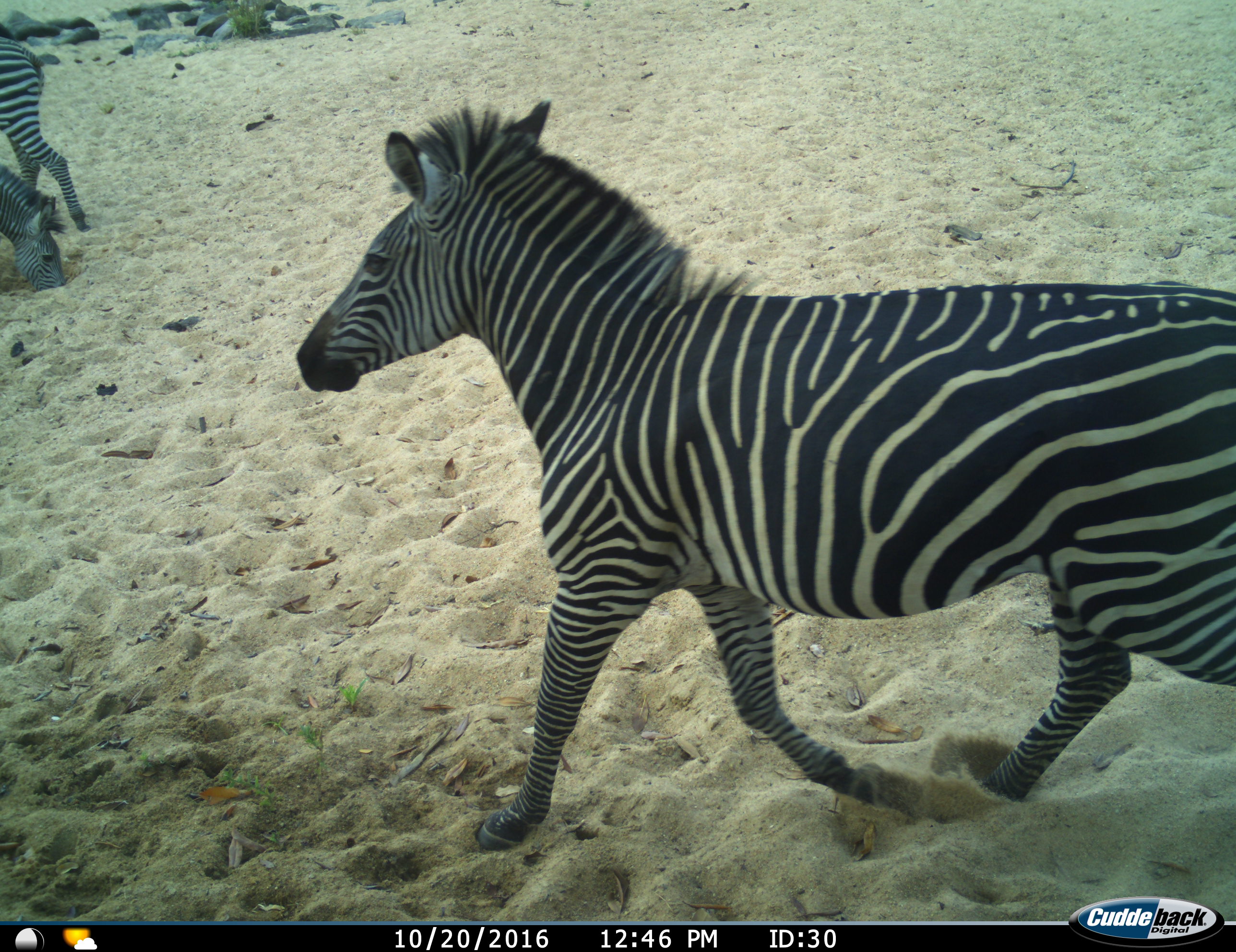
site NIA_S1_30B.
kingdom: Animalia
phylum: Chordata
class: Mammalia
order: Perissodactyla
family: Equidae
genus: Equus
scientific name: Equus quagga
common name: plains zebra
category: zebraplains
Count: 3.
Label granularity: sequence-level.